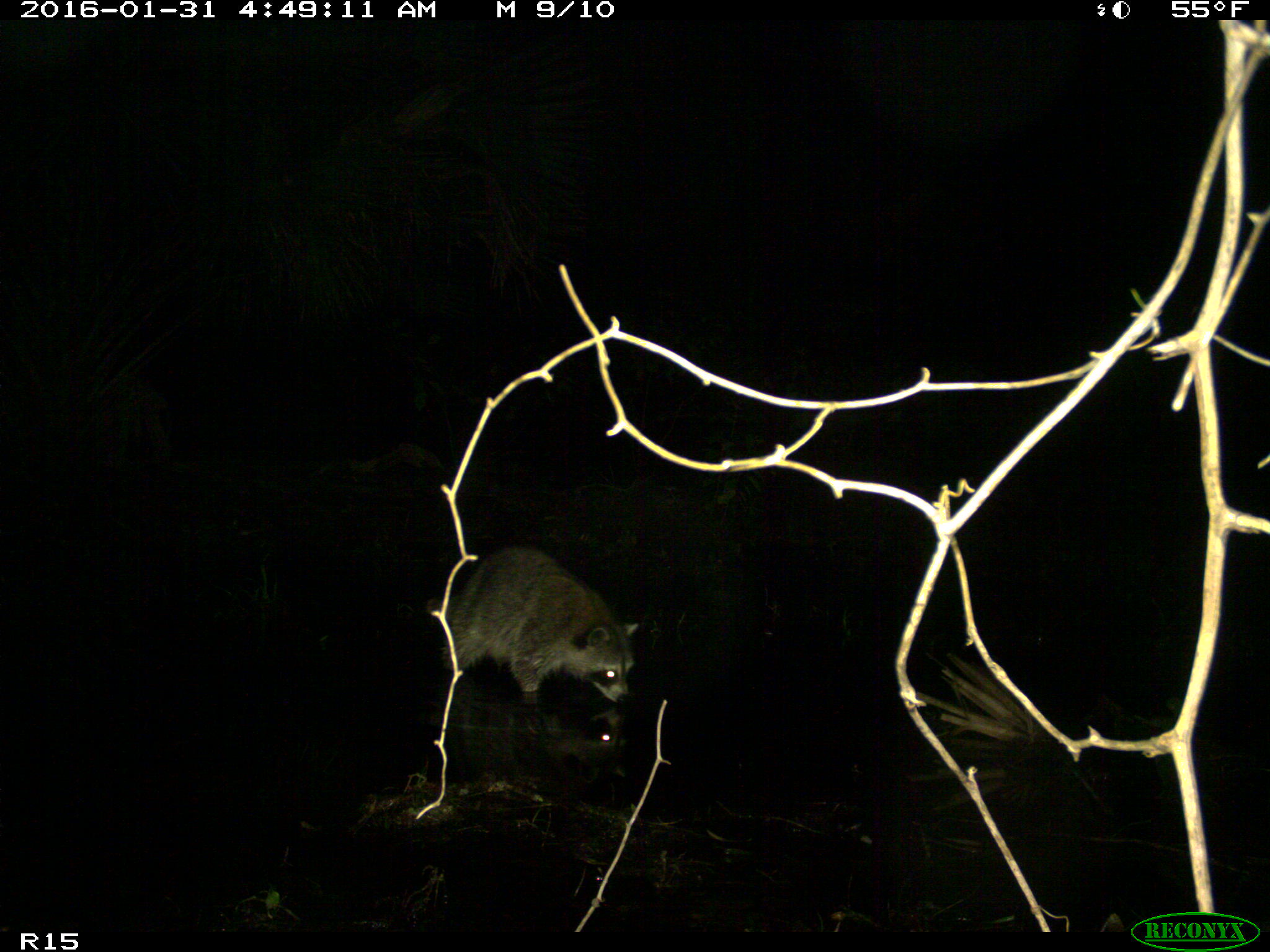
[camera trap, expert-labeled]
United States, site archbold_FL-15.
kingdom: Animalia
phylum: Chordata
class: Mammalia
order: Carnivora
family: Procyonidae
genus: Procyon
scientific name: Procyon lotor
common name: common raccoon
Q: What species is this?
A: Procyon lotor (common raccoon).